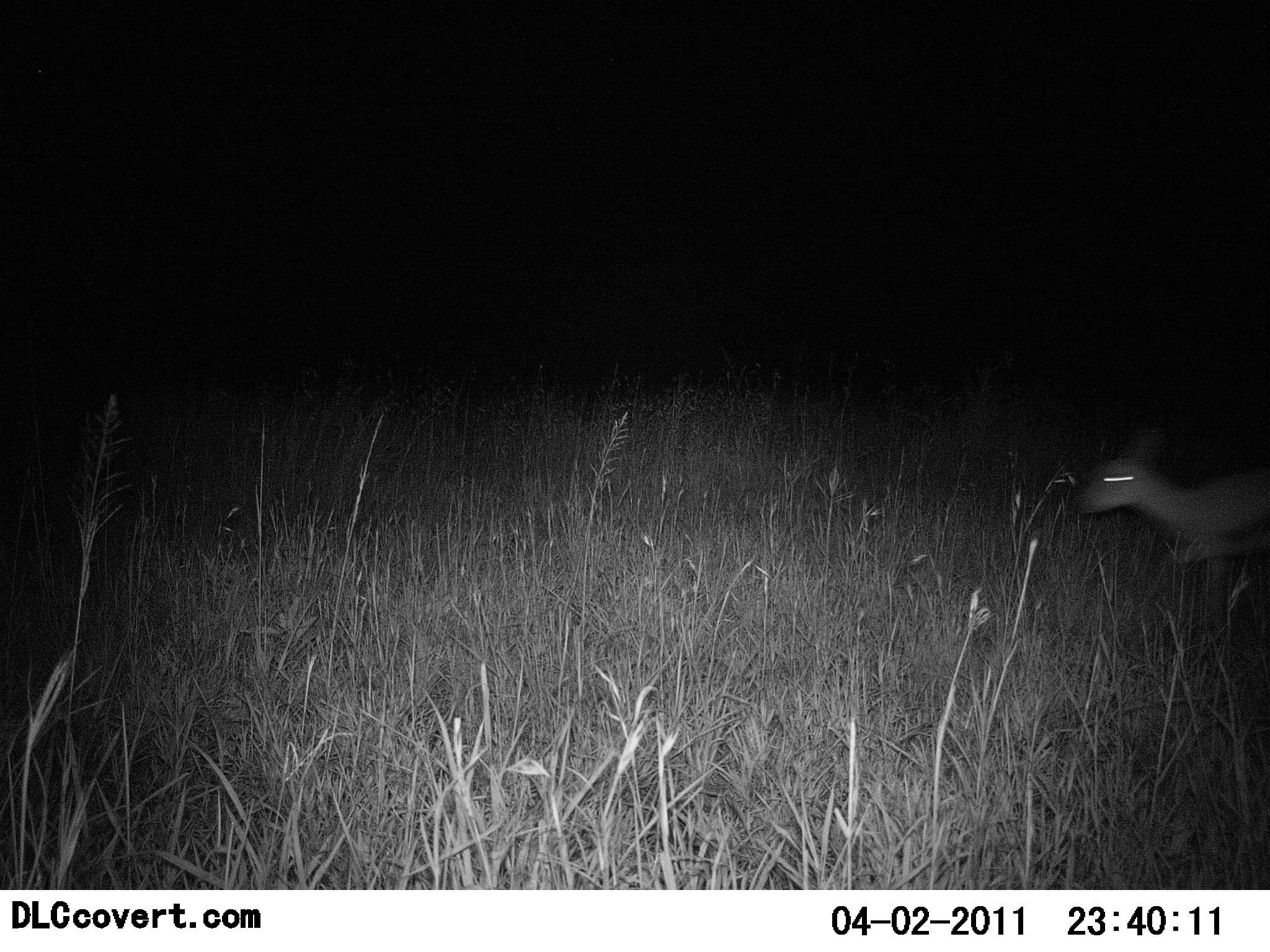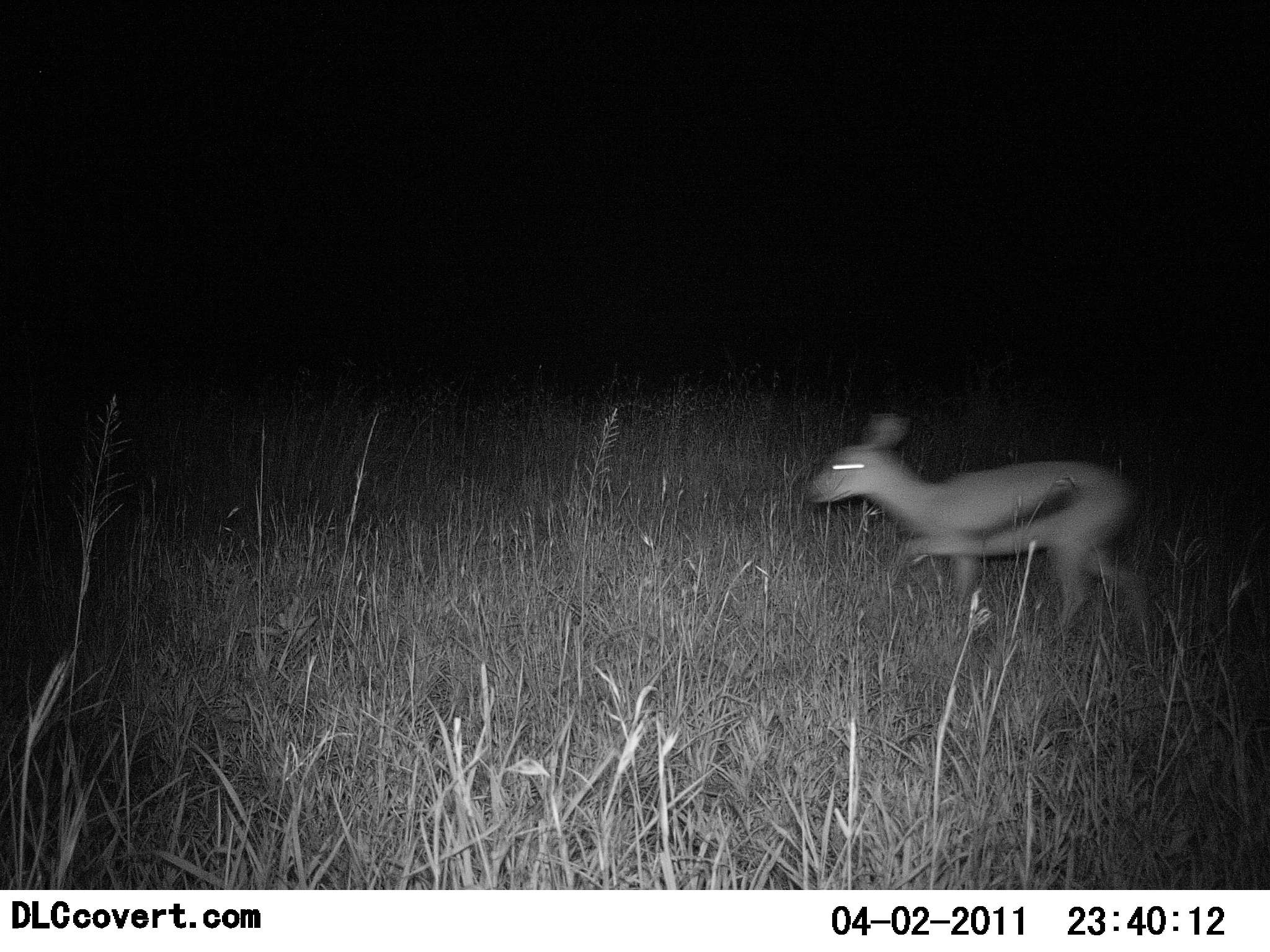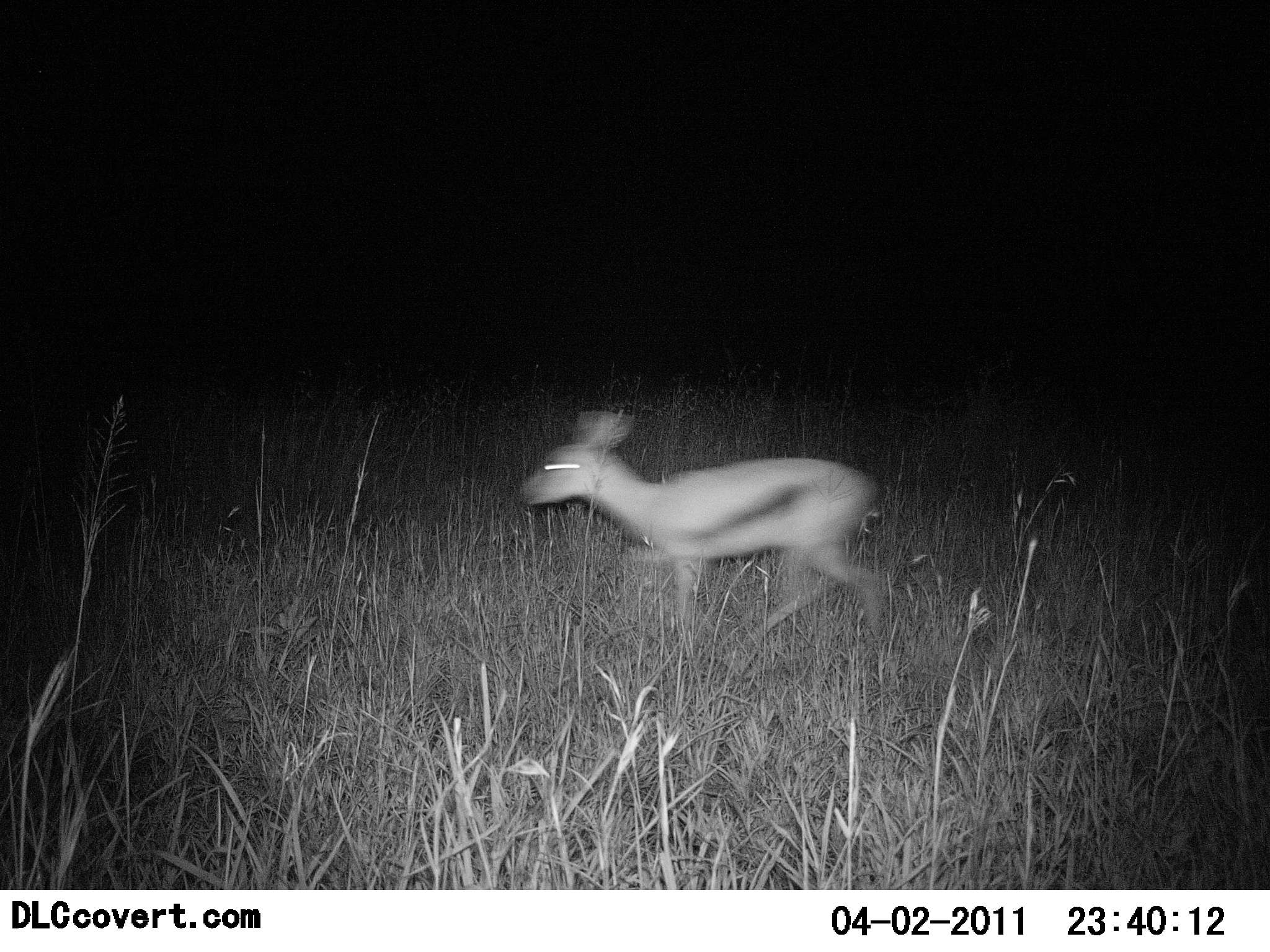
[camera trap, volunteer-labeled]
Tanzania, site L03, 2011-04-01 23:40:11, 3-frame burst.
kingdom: Animalia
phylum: Chordata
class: Mammalia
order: Artiodactyla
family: Bovidae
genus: Eudorcas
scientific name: Eudorcas thomsonii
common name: thomson's gazelle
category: gazellethomsons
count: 1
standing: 0%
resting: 0%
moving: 100%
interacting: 0%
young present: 0%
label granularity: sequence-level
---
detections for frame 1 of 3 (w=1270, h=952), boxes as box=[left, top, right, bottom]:
animal: box=[1079, 425, 1270, 626]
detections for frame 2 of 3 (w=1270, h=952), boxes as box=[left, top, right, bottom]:
animal: box=[807, 414, 1146, 631]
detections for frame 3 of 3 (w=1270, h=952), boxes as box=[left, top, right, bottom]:
animal: box=[519, 405, 885, 648]